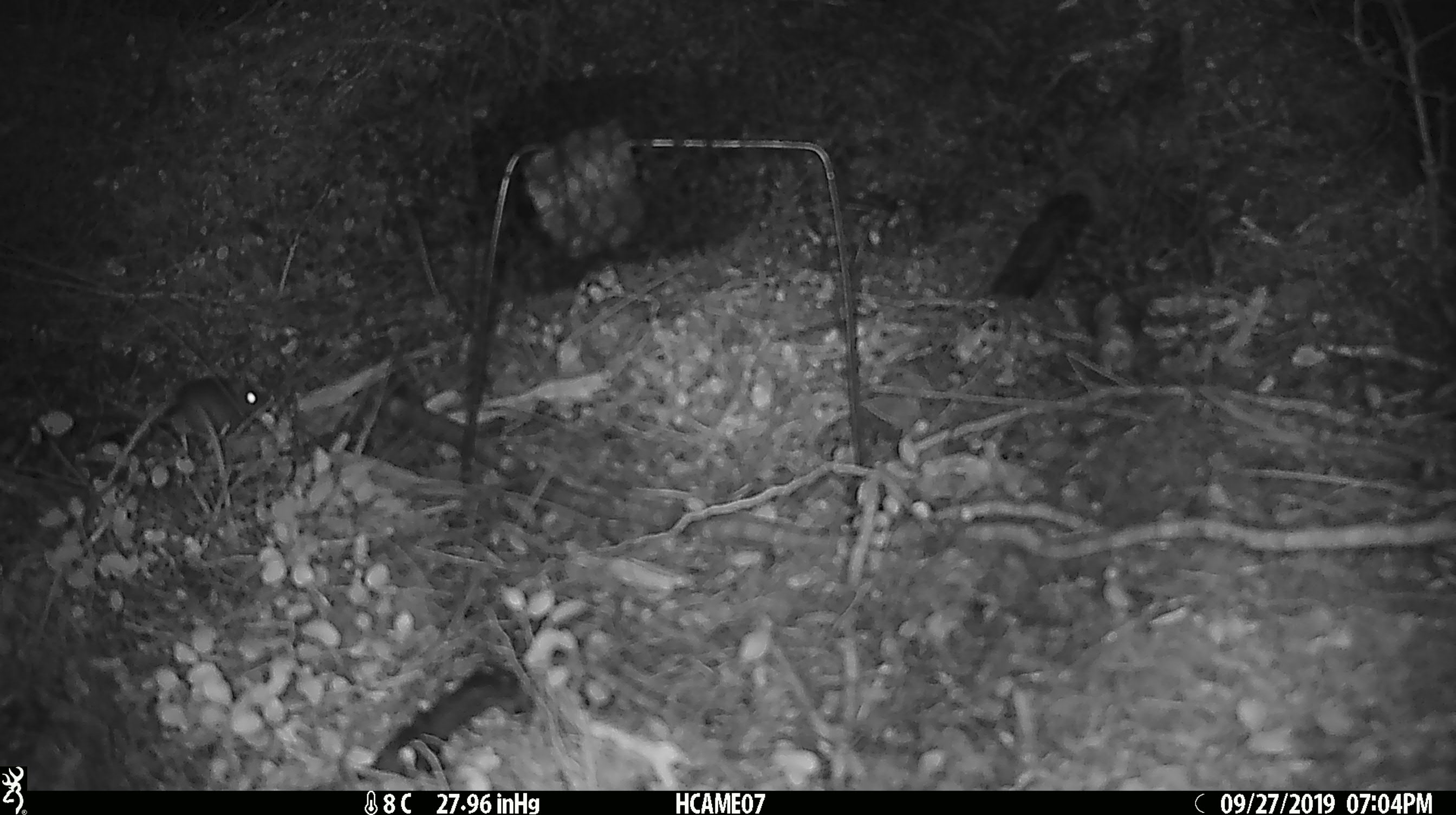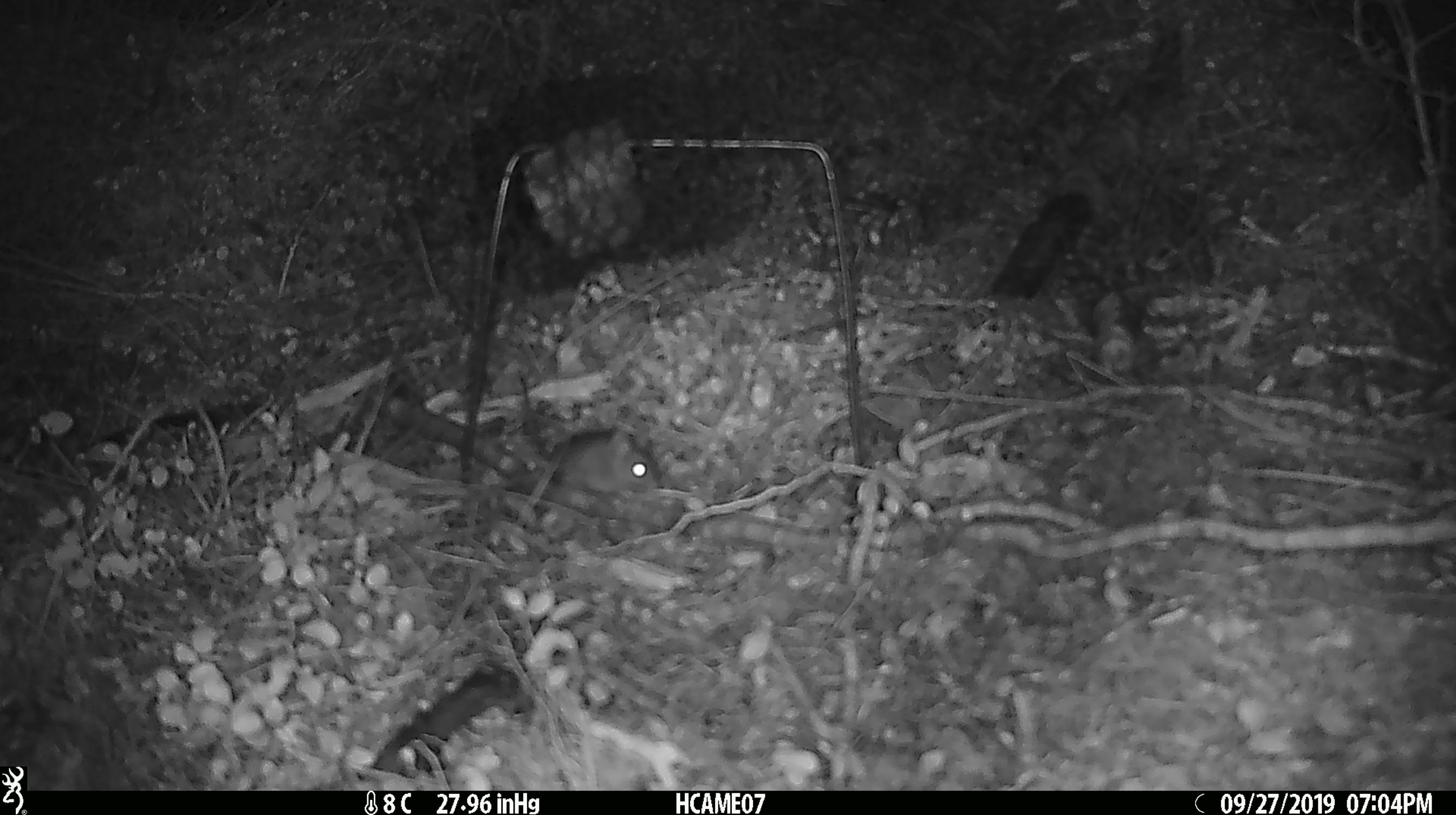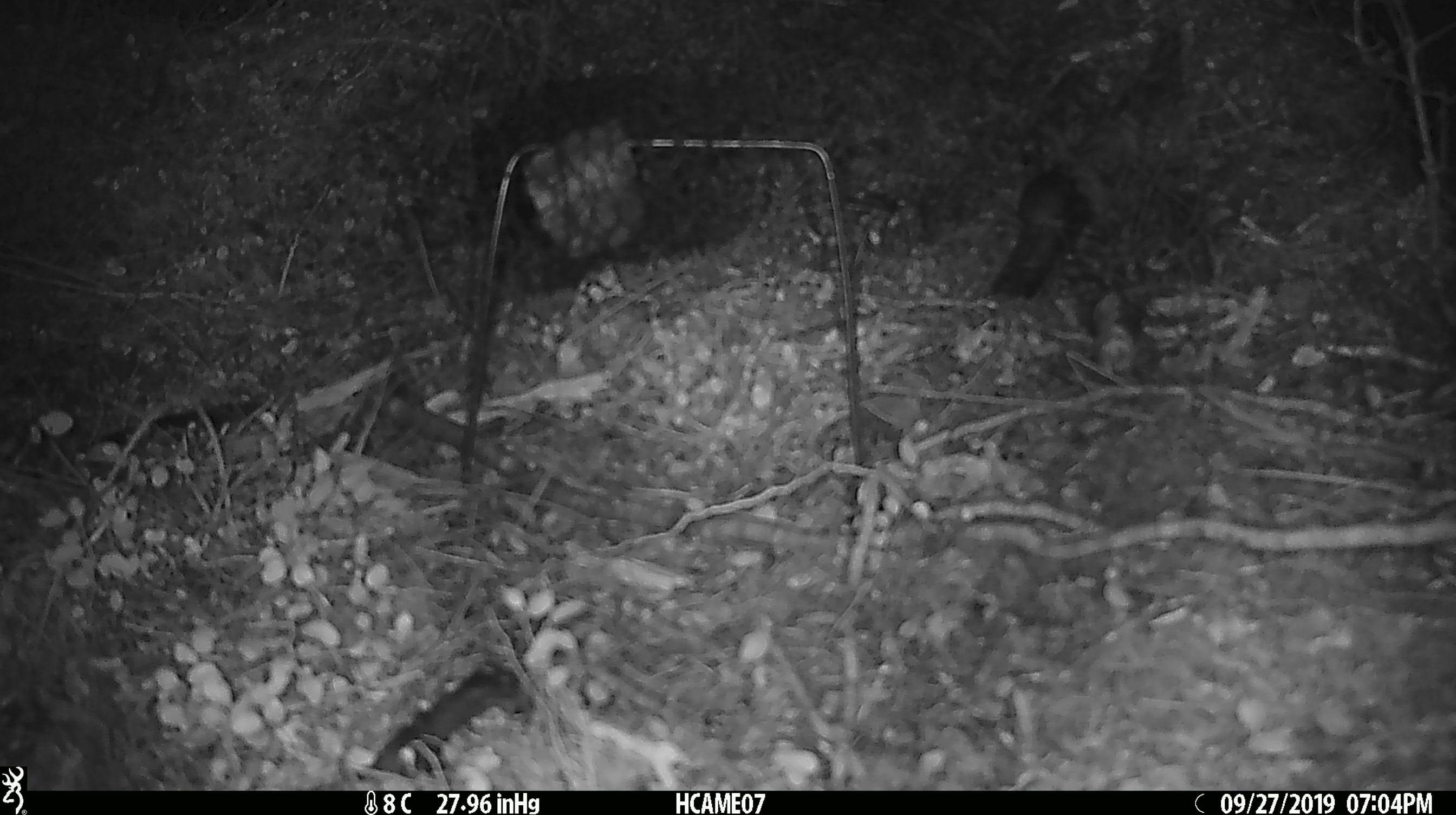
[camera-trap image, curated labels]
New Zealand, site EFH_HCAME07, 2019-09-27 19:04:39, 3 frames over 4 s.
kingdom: Animalia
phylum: Chordata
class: Mammalia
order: Rodentia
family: Muridae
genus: Mus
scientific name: Mus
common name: mouse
Mouse (Mus).